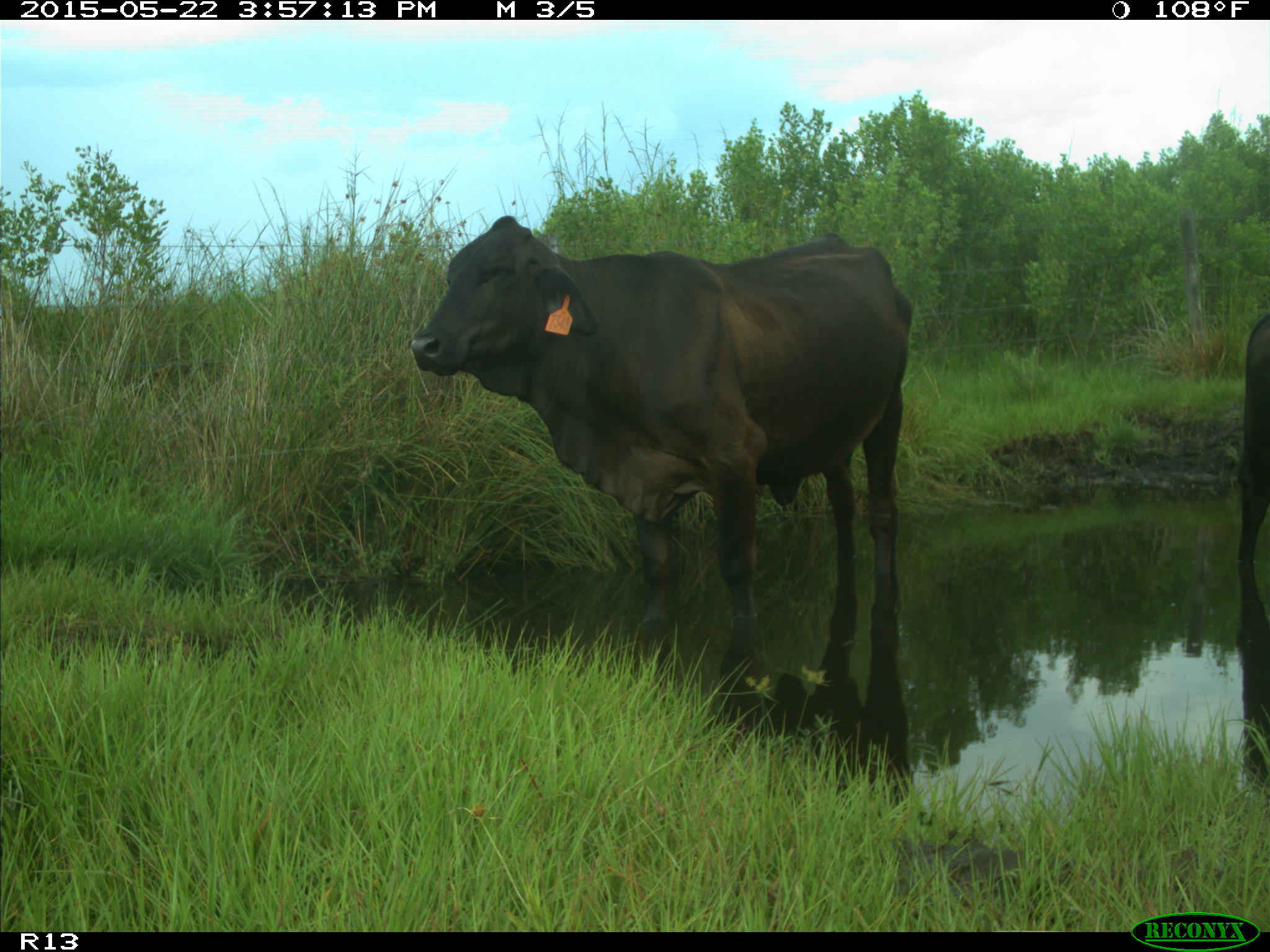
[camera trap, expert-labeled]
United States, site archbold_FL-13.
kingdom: Animalia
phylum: Chordata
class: Mammalia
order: Artiodactyla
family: Bovidae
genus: Bos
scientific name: Bos taurus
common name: domestic cow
Bos taurus (domestic cow).